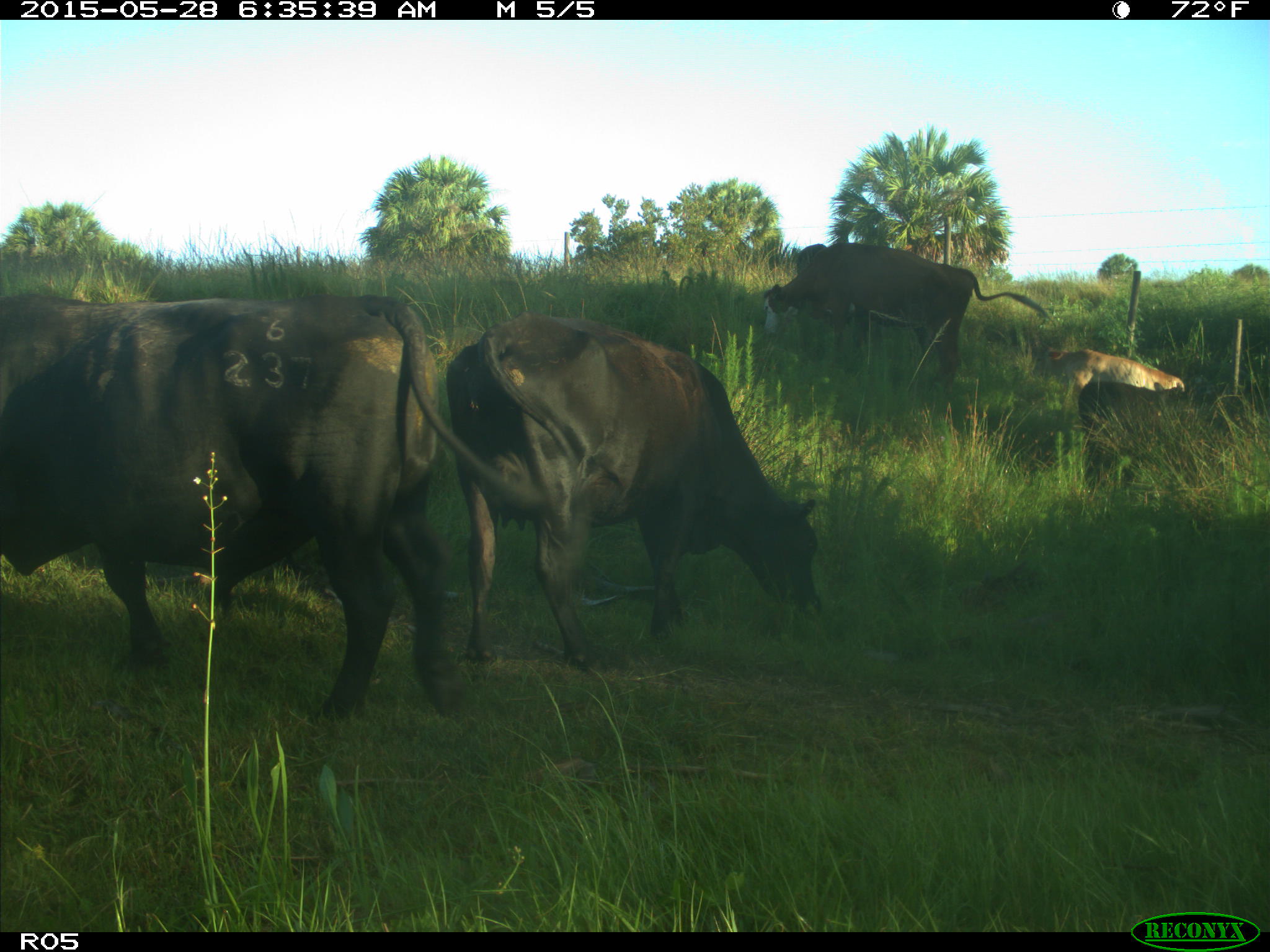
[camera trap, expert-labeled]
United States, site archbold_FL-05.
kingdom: Animalia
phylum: Chordata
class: Mammalia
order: Artiodactyla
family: Bovidae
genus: Bos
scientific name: Bos taurus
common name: domestic cow